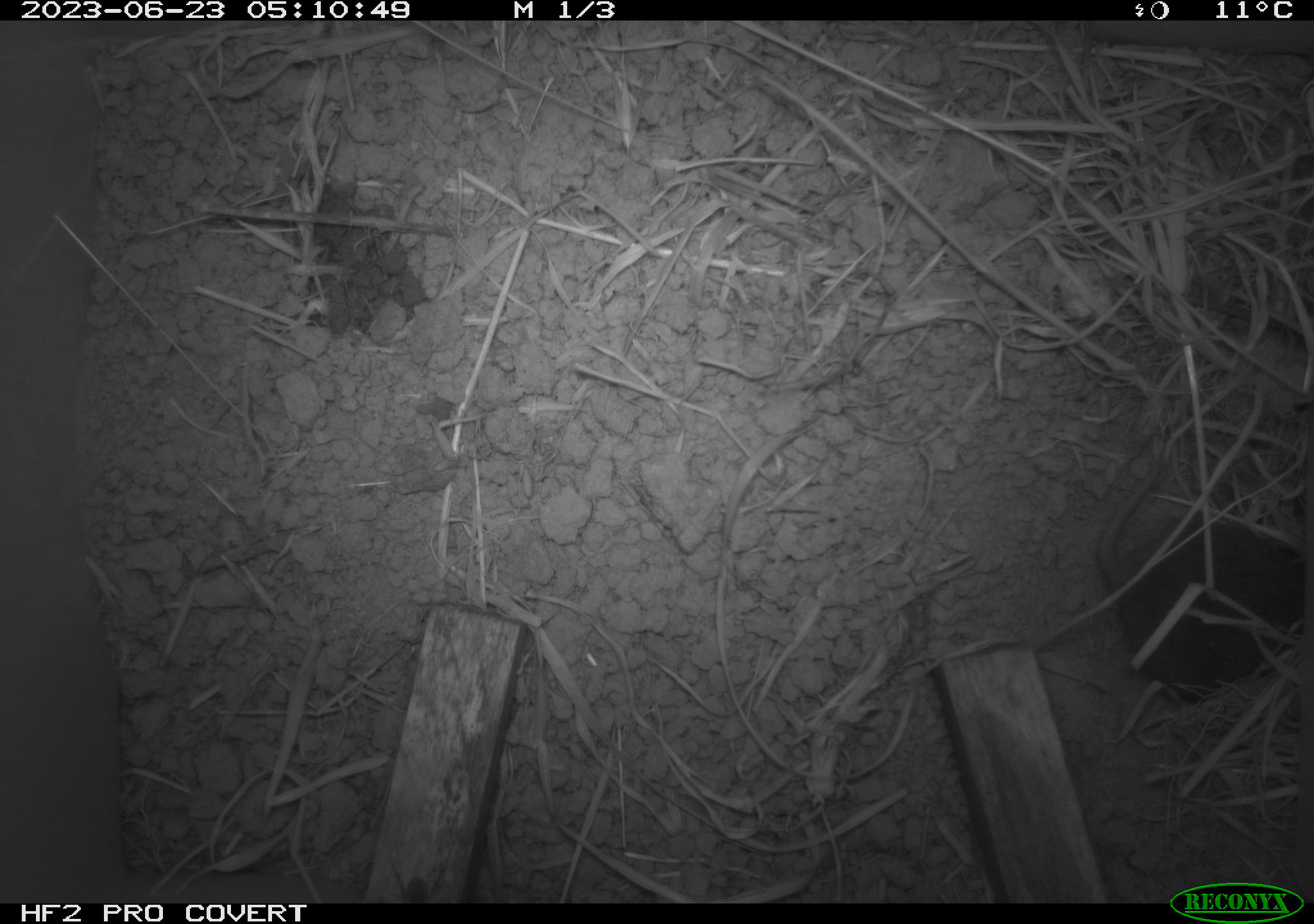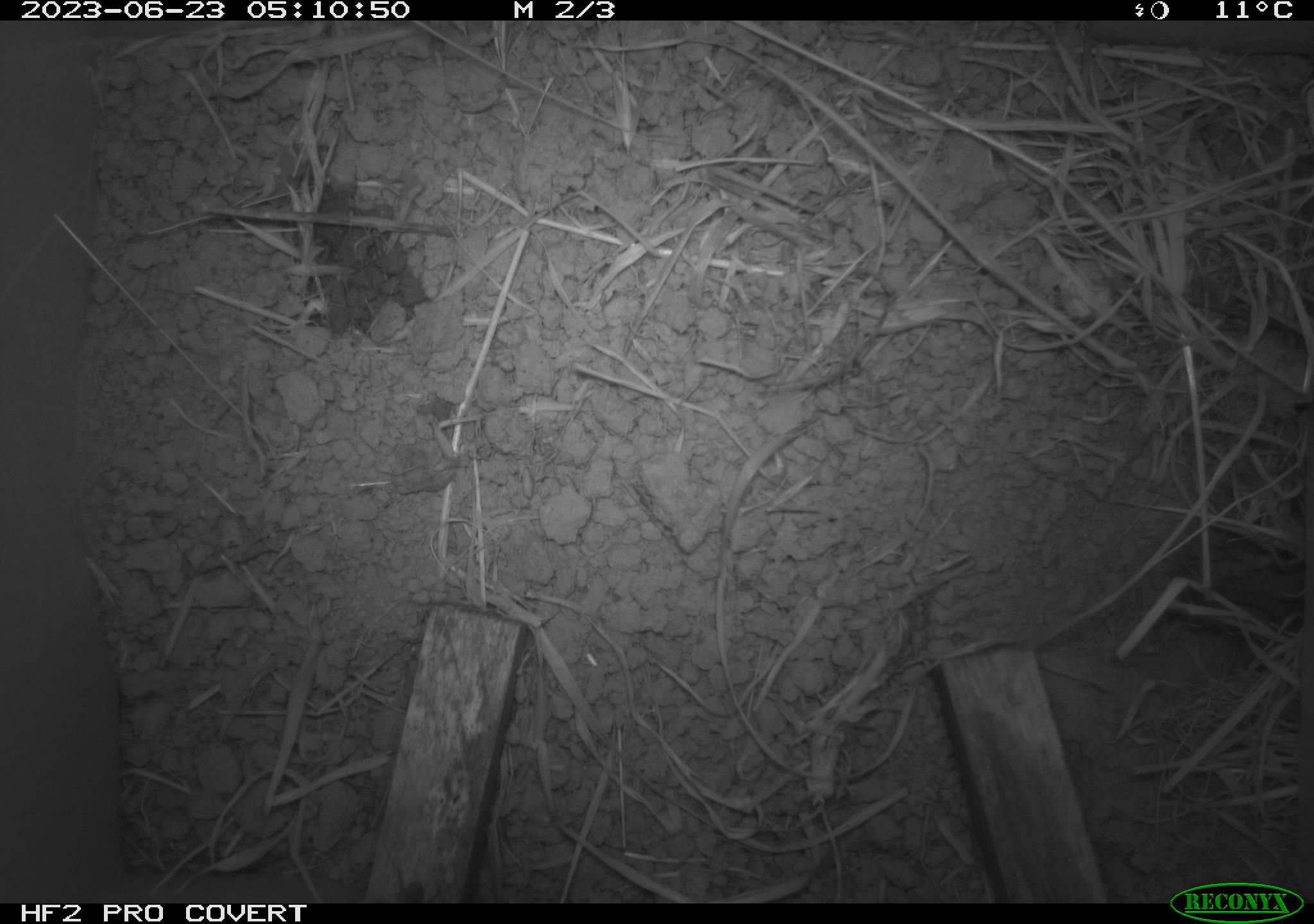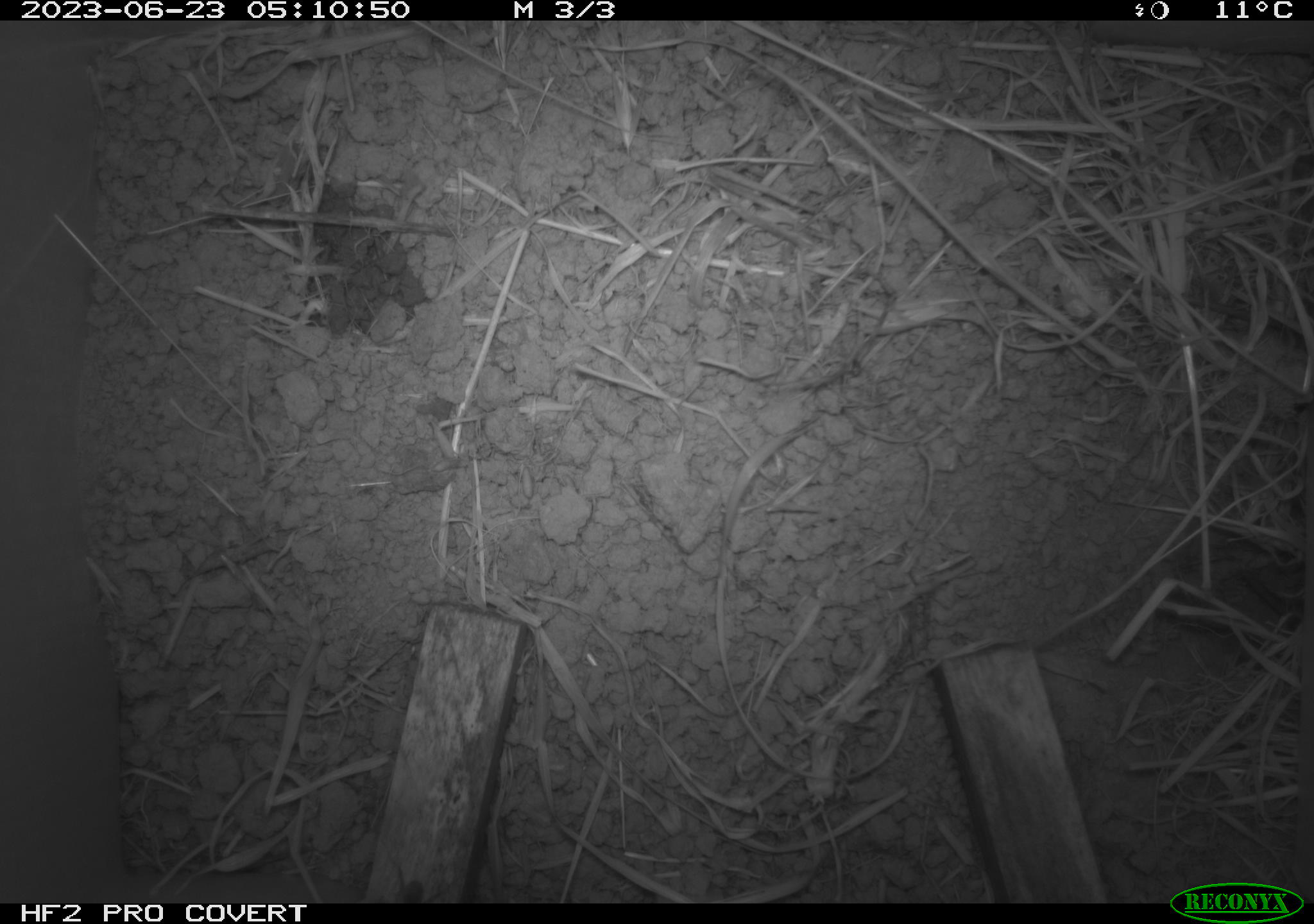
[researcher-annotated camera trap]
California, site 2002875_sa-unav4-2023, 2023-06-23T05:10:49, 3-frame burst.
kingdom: Animalia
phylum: Chordata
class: Mammalia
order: Rodentia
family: Cricetidae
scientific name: Arvicolinae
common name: voles, lemmings, and muskrats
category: arvicolinae subfamily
Arvicolinae subfamily (voles, lemmings, and muskrats) (Arvicolinae).